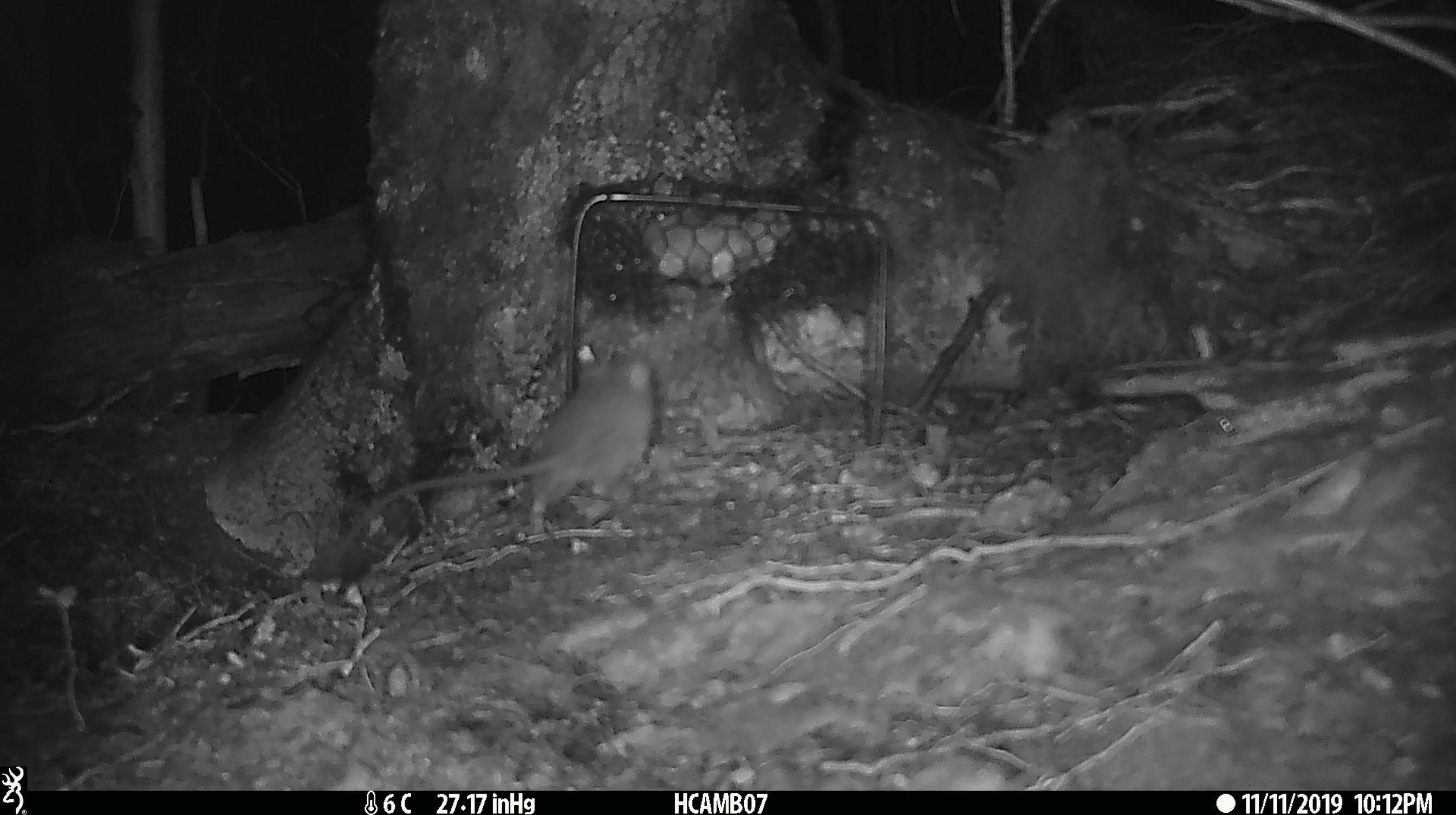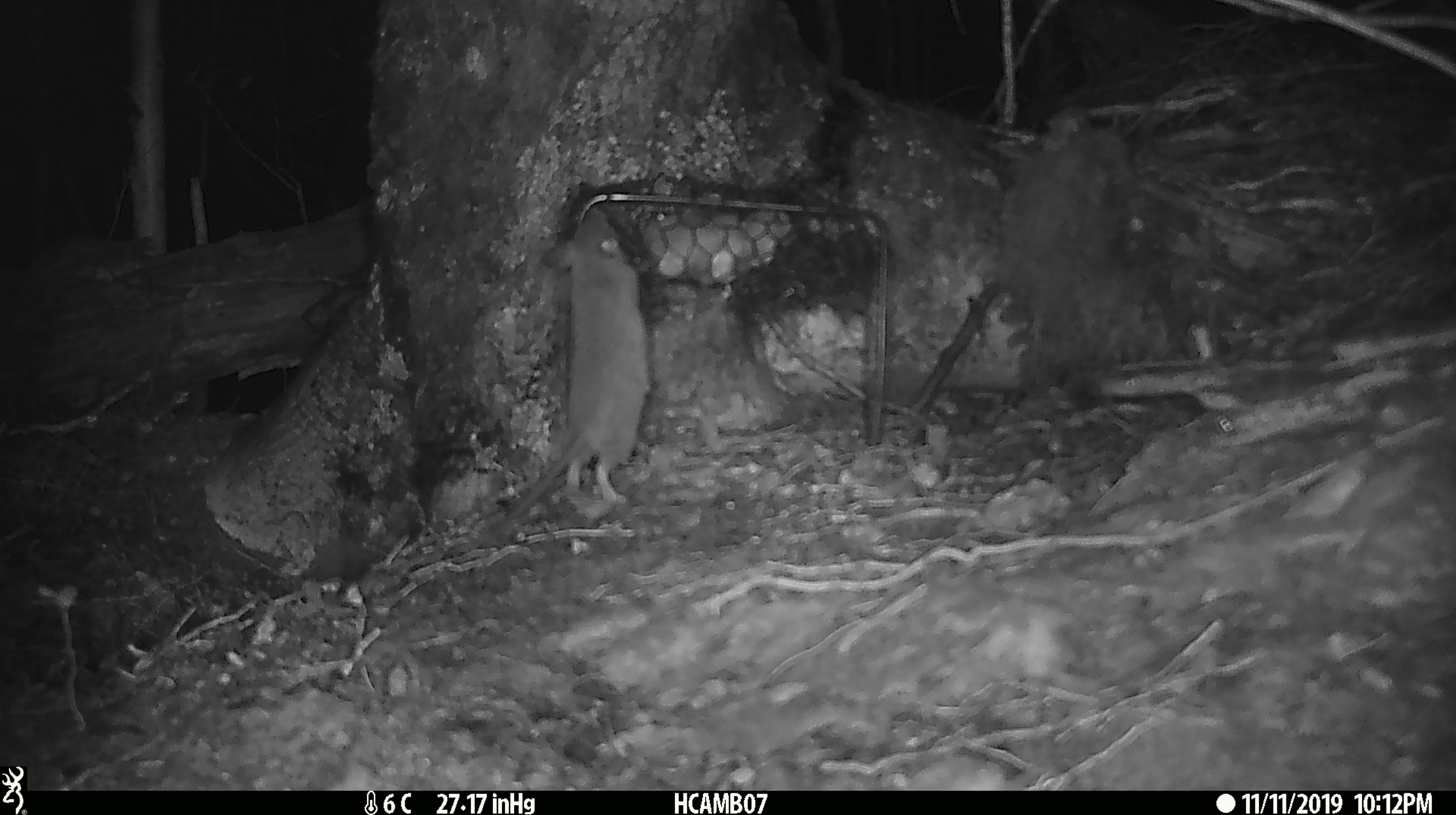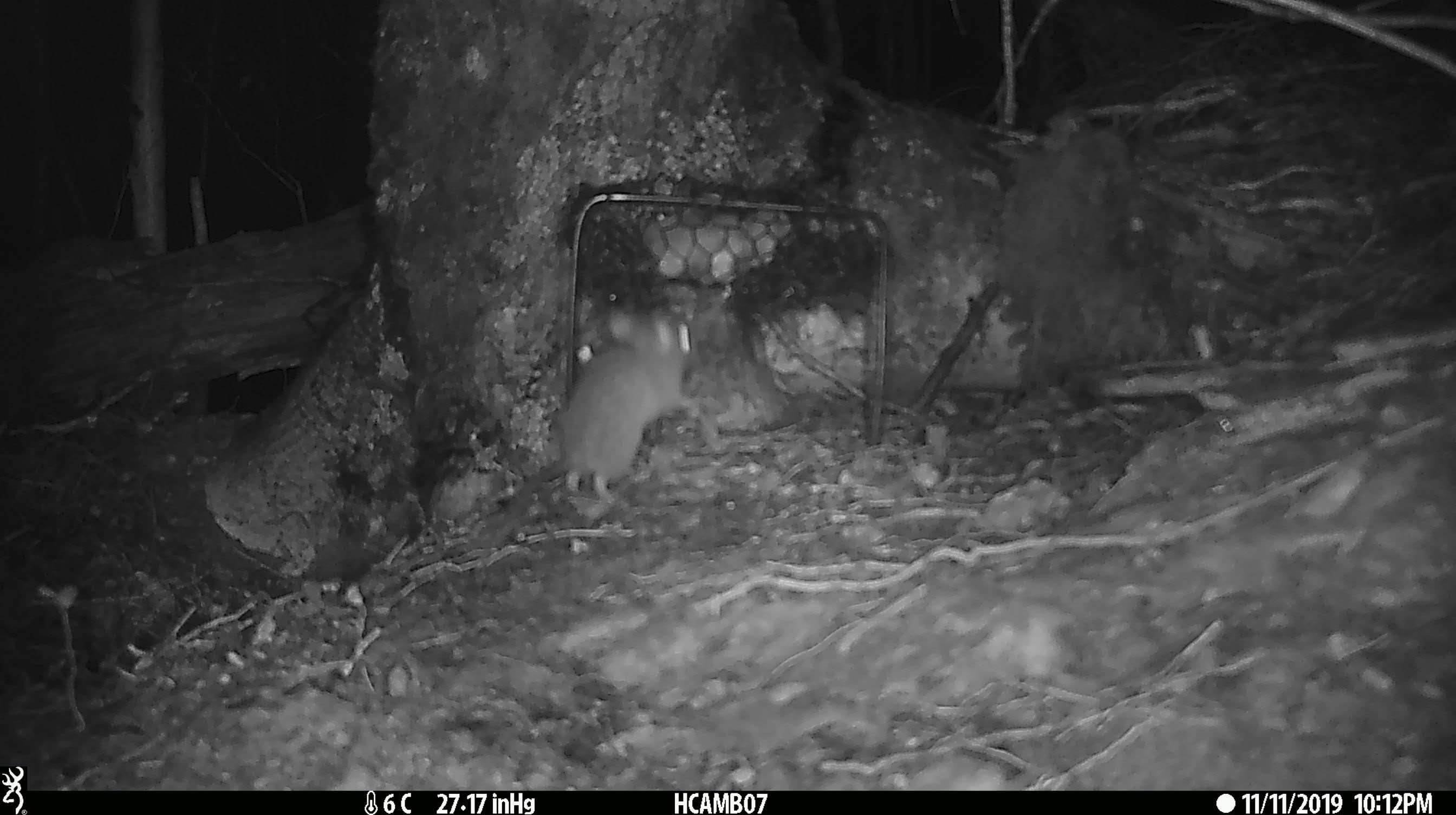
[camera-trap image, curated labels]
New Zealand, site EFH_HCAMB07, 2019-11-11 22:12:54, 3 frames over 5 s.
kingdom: Animalia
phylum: Chordata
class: Mammalia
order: Rodentia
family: Muridae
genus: Mus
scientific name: Mus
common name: mouse